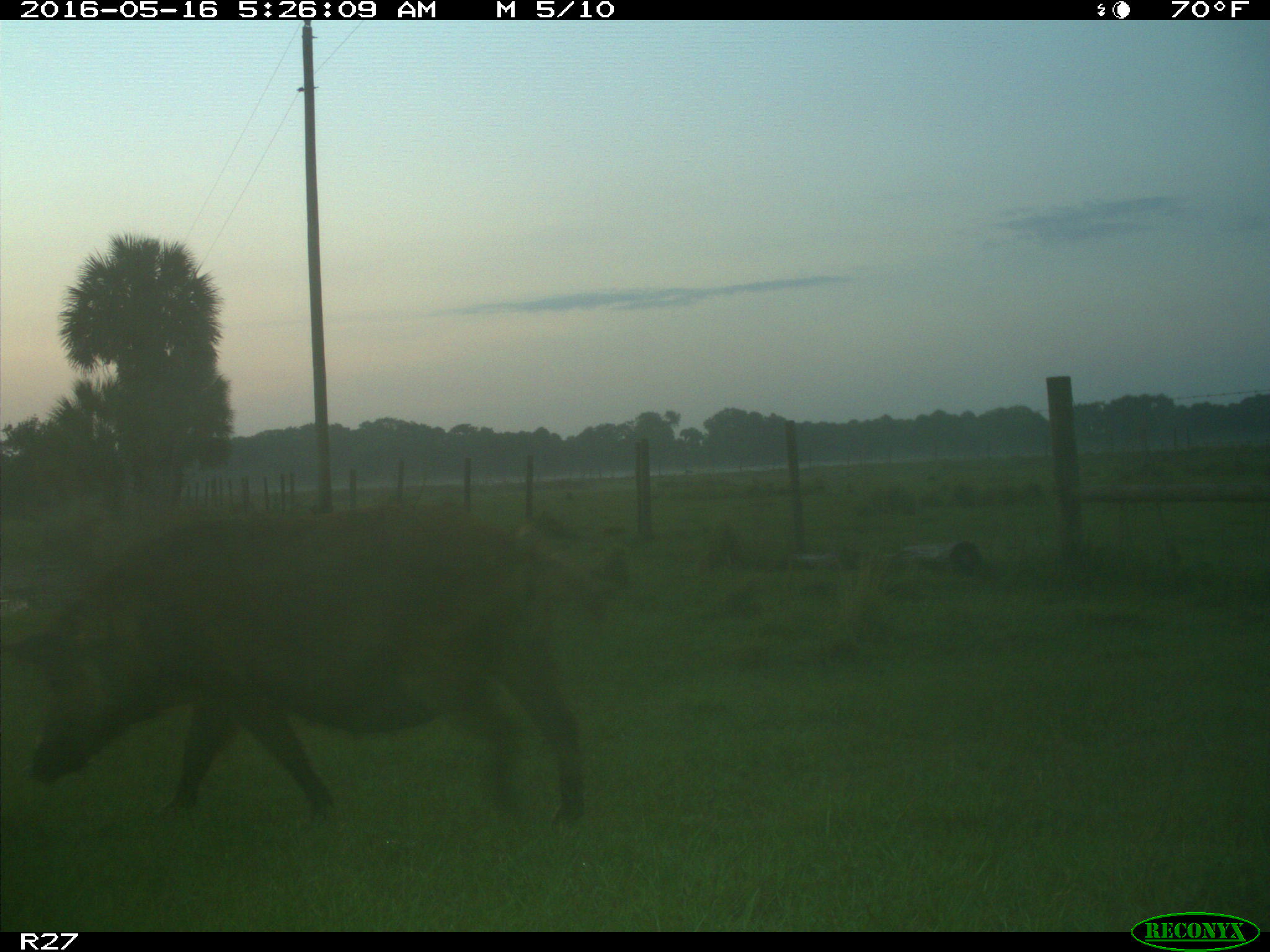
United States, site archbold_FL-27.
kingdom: Animalia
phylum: Chordata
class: Mammalia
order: Artiodactyla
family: Suidae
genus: Sus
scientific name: Sus scrofa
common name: wild boar